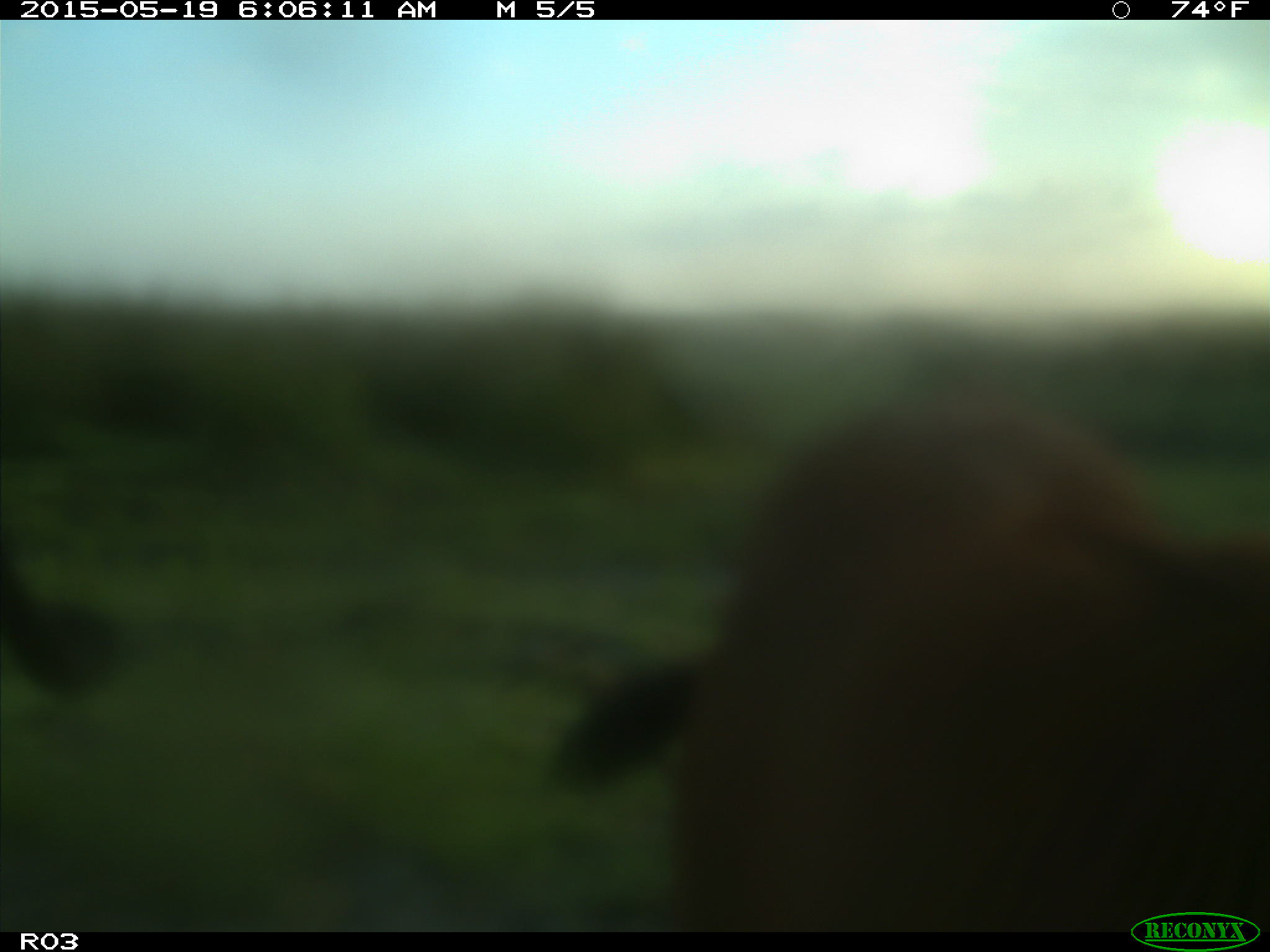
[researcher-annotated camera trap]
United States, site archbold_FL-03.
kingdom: Animalia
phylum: Chordata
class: Mammalia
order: Artiodactyla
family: Bovidae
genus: Bos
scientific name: Bos taurus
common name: domestic cow